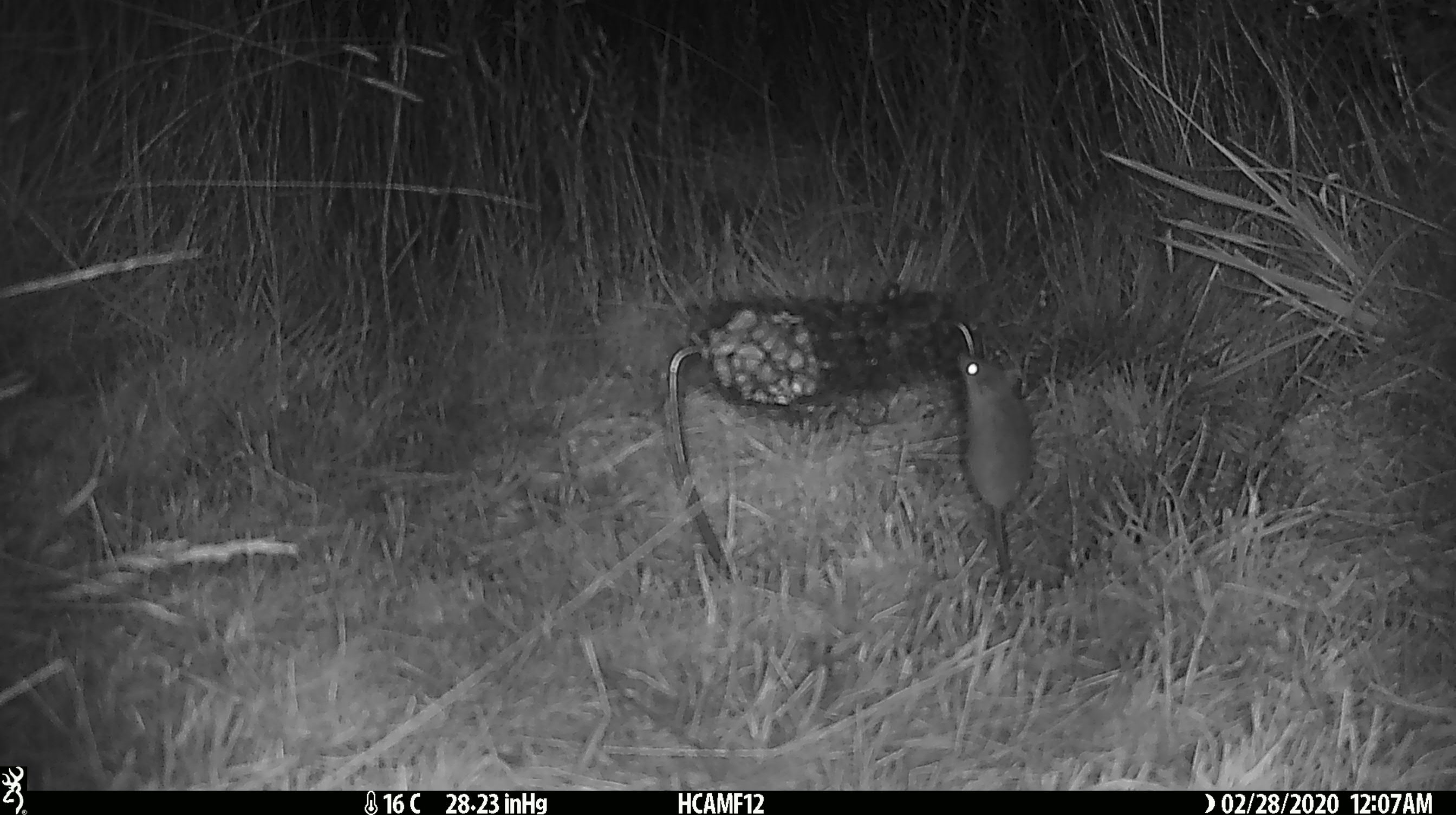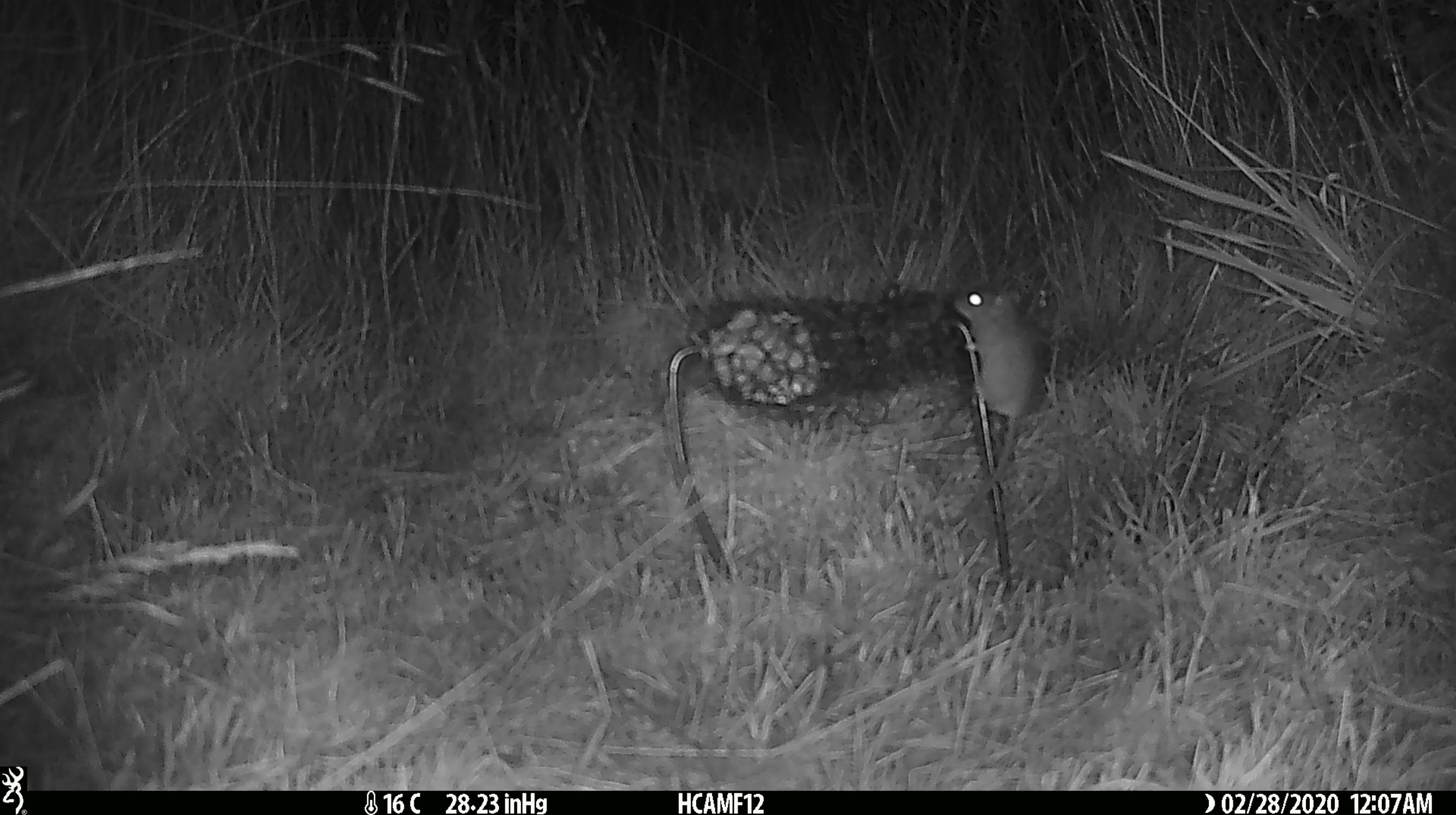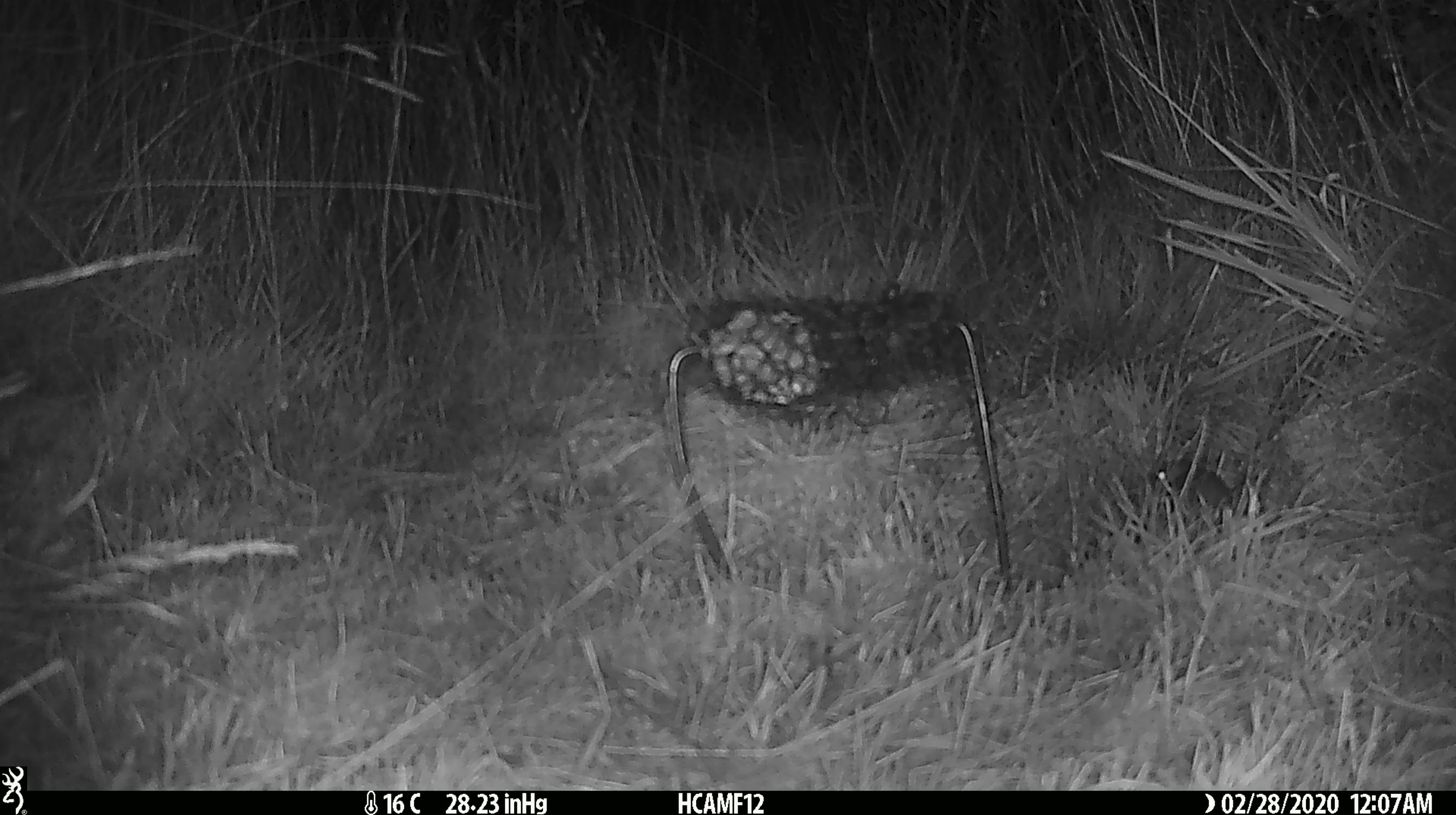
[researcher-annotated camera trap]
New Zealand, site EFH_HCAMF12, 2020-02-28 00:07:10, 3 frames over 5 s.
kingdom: Animalia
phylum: Chordata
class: Mammalia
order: Rodentia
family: Muridae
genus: Mus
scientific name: Mus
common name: mouse